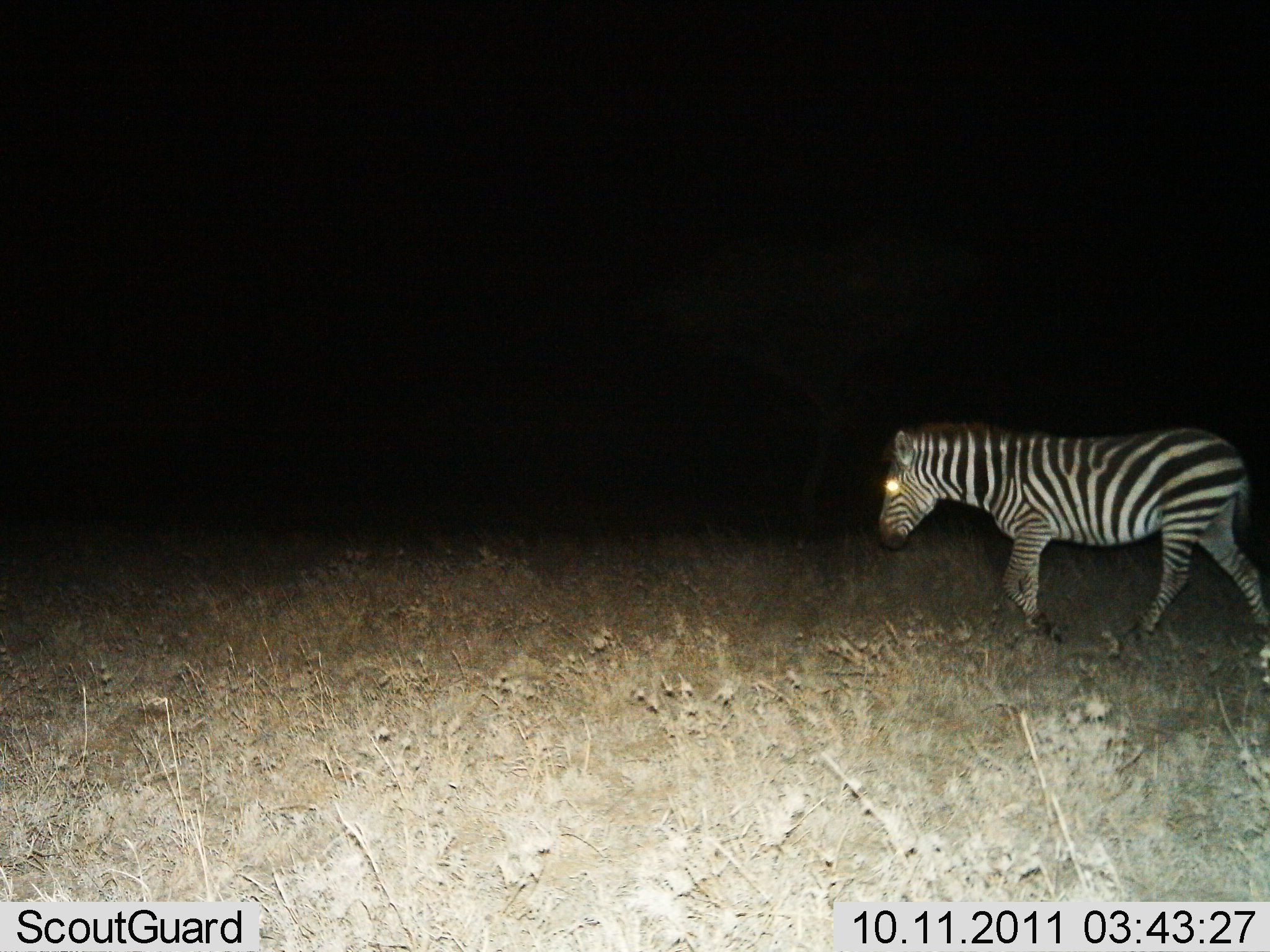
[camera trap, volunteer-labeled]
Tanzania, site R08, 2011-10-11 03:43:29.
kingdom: Animalia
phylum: Chordata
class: Mammalia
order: Perissodactyla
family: Equidae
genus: Equus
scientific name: Equus quagga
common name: plains zebra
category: zebra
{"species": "zebra (plains zebra) (Equus quagga)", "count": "1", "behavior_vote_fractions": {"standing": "8%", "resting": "0%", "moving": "100%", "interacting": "0%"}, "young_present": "0%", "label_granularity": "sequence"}